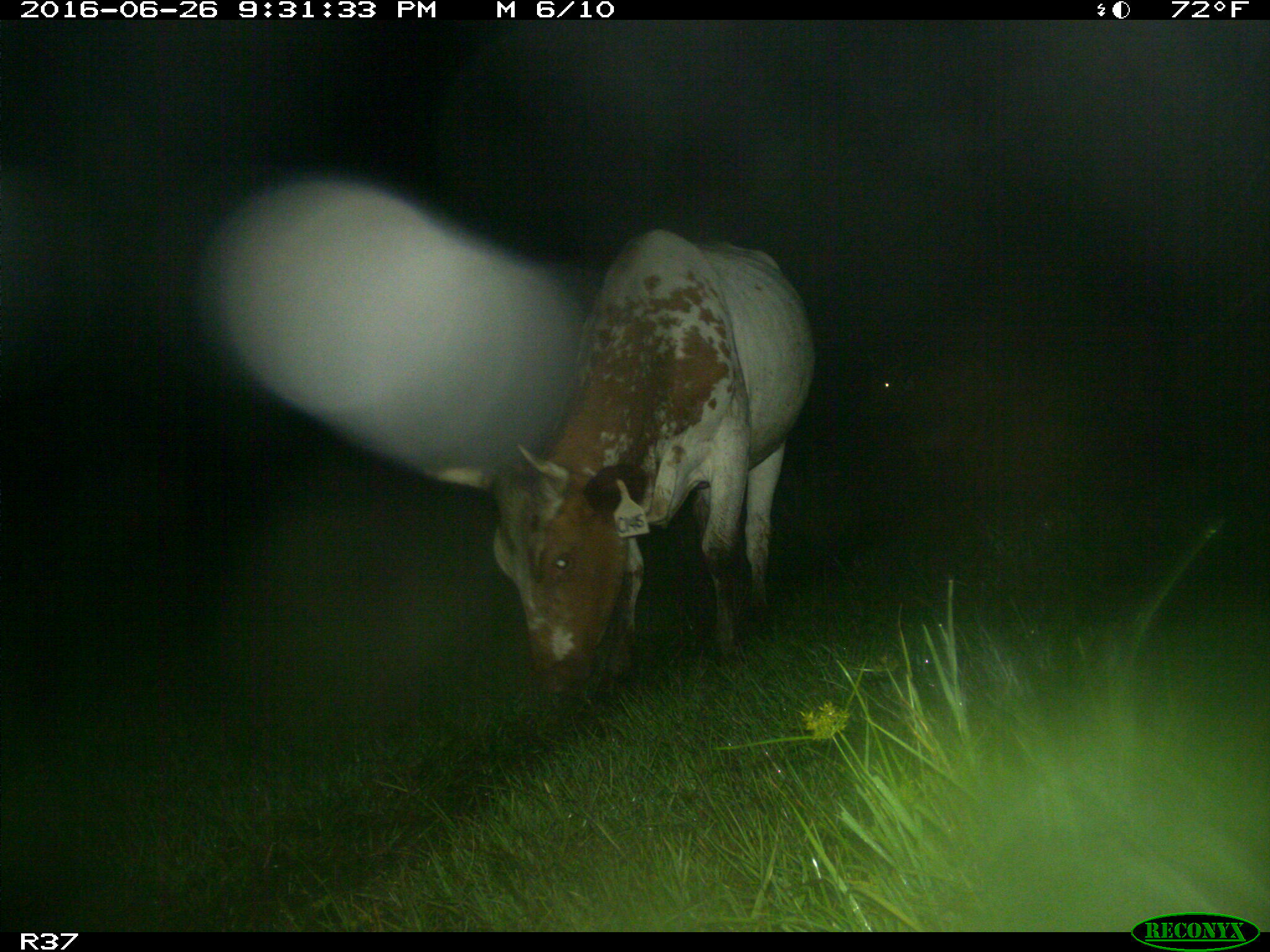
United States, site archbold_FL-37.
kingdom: Animalia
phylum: Chordata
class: Mammalia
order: Artiodactyla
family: Bovidae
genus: Bos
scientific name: Bos taurus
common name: domestic cow